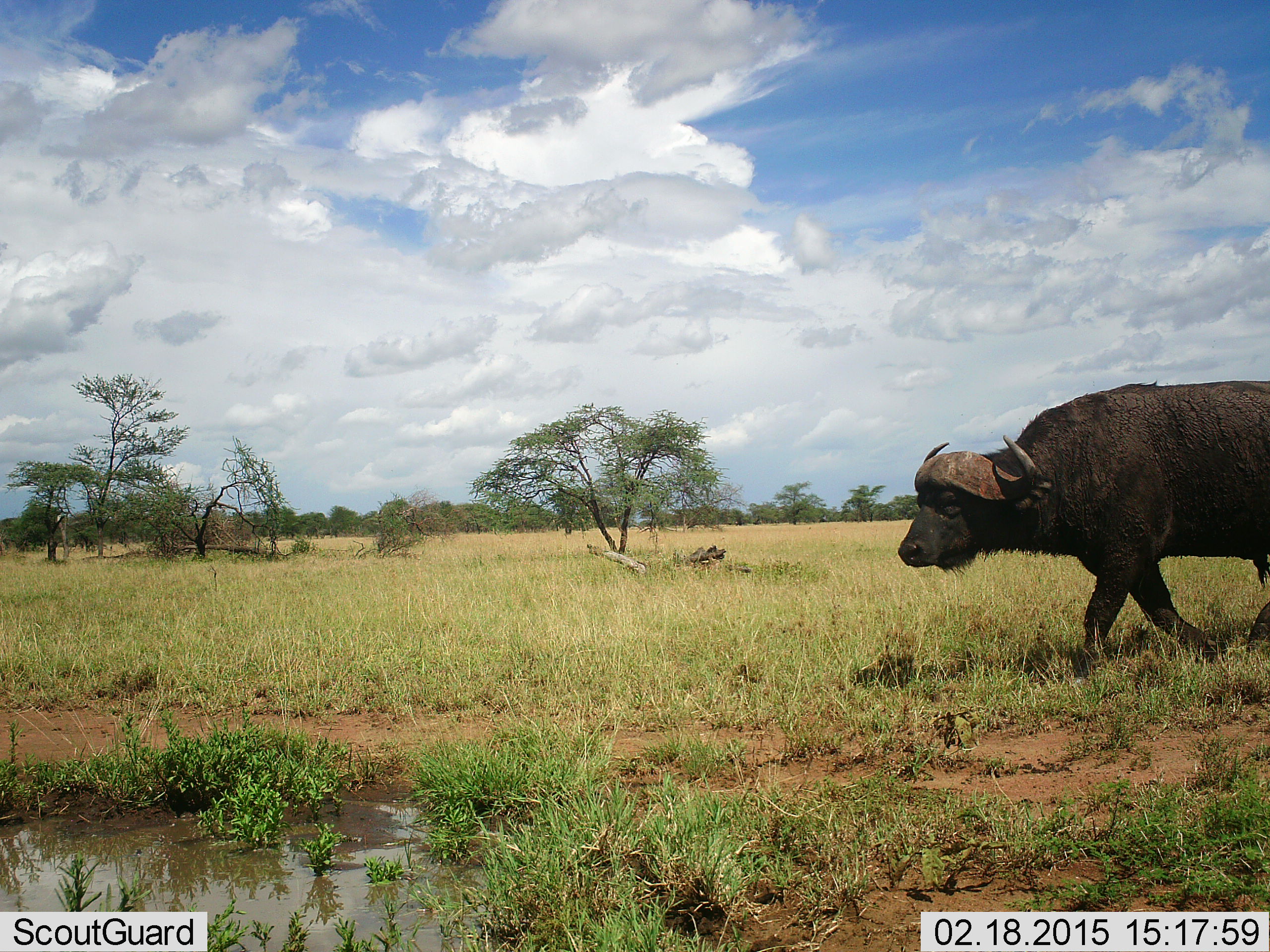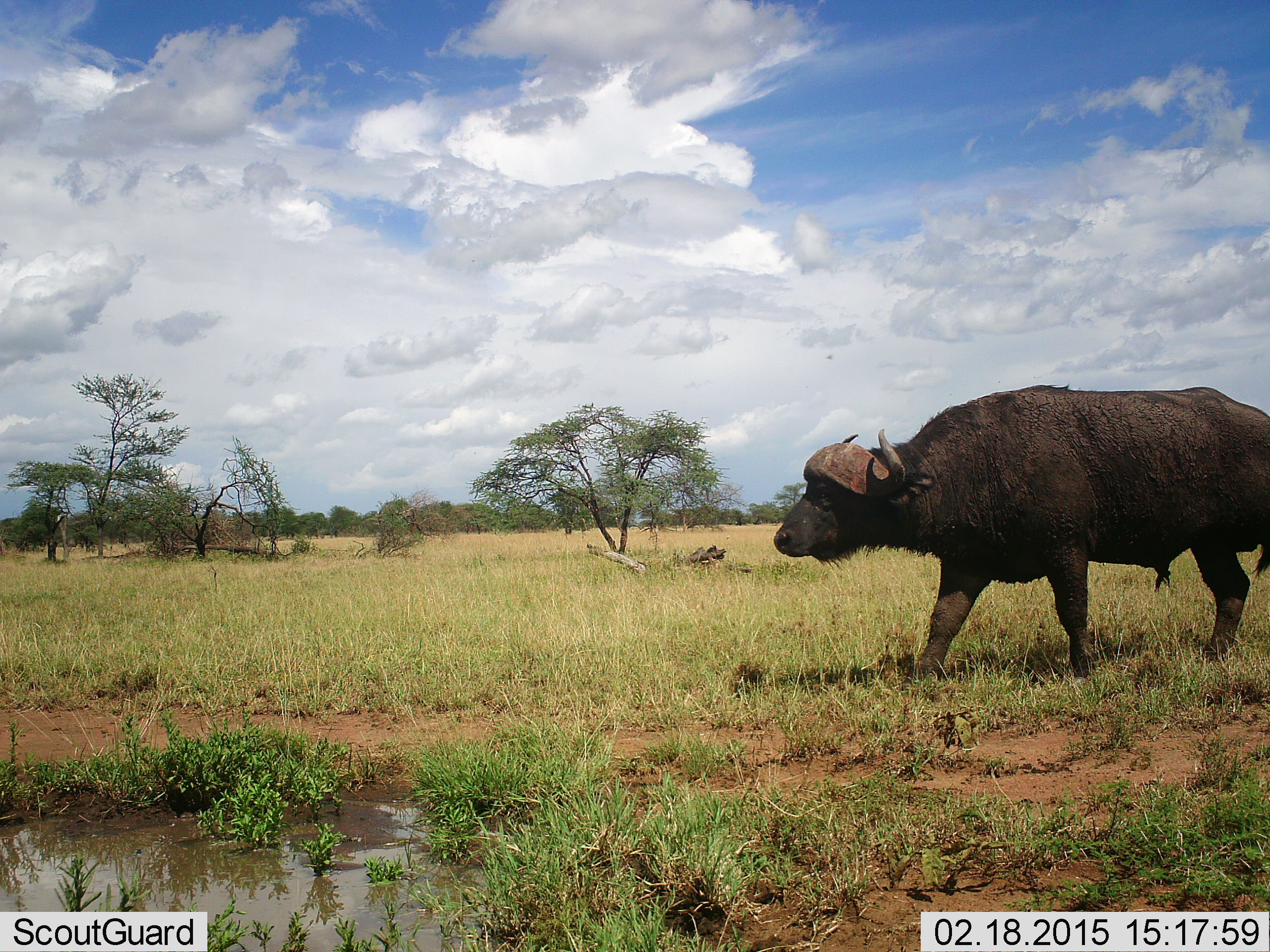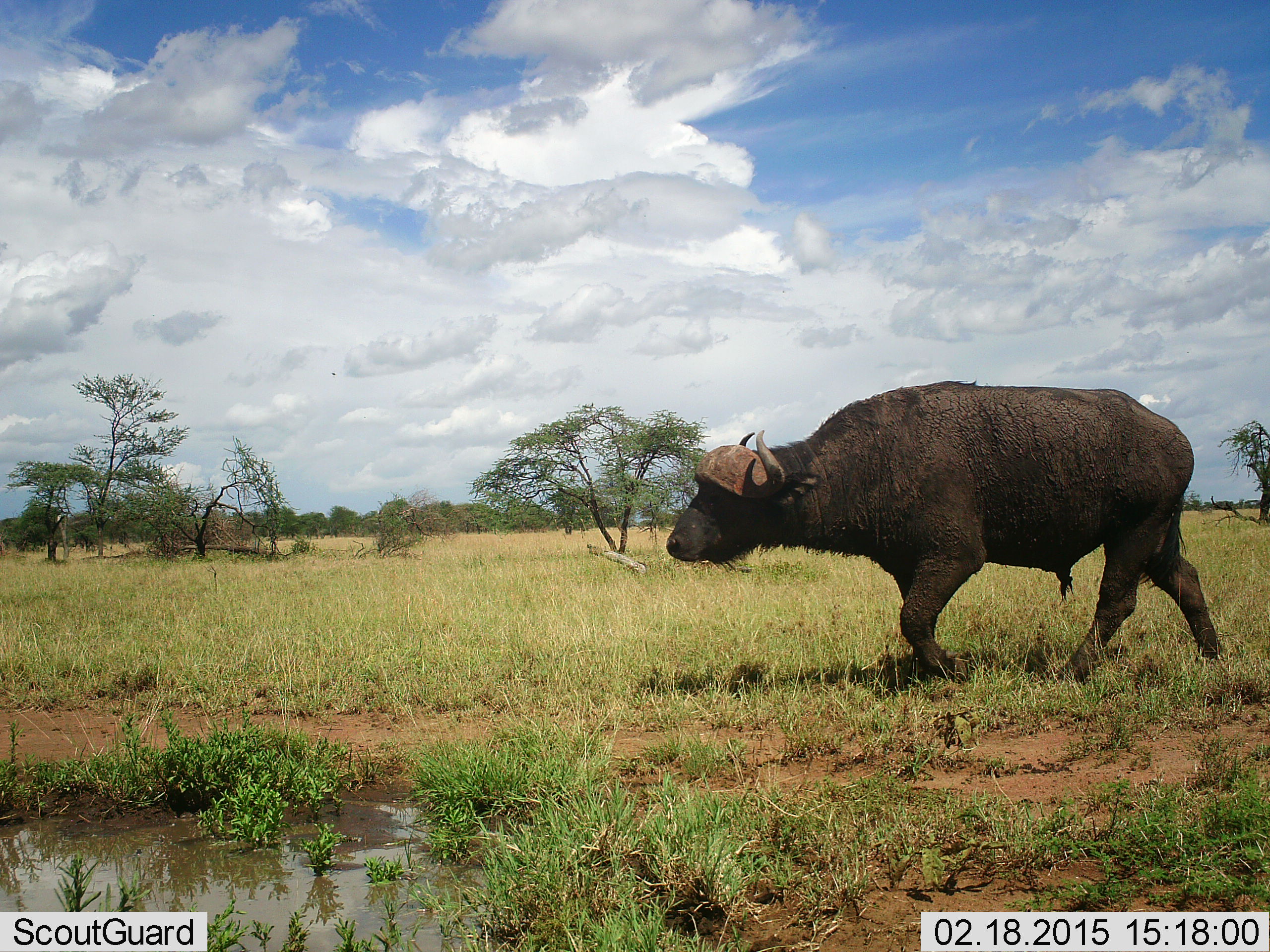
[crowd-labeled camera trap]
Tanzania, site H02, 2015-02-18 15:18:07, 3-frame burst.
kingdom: Animalia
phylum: Chordata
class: Mammalia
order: Artiodactyla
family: Bovidae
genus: Syncerus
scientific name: Syncerus caffer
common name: cape buffalo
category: buffalo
Buffalo (cape buffalo) (Syncerus caffer), count 1. Behavior (volunteer vote fractions): standing 0%, resting 0%, moving 100%, interacting 0%. Young present (vote fraction): 0%. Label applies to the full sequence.